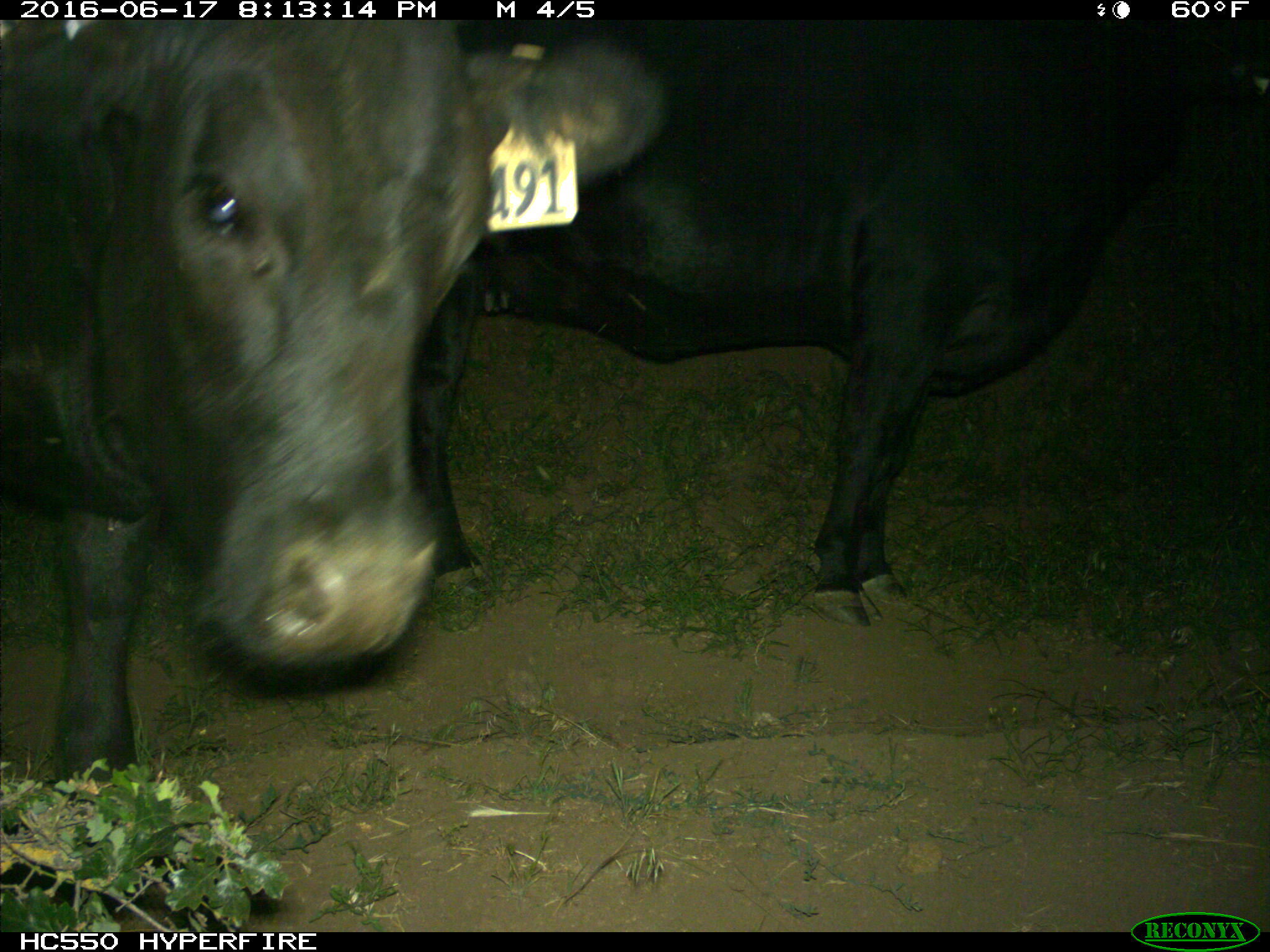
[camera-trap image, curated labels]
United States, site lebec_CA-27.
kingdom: Animalia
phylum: Chordata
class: Mammalia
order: Artiodactyla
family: Bovidae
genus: Bos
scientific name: Bos taurus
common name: domestic cow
Bos taurus (domestic cow).